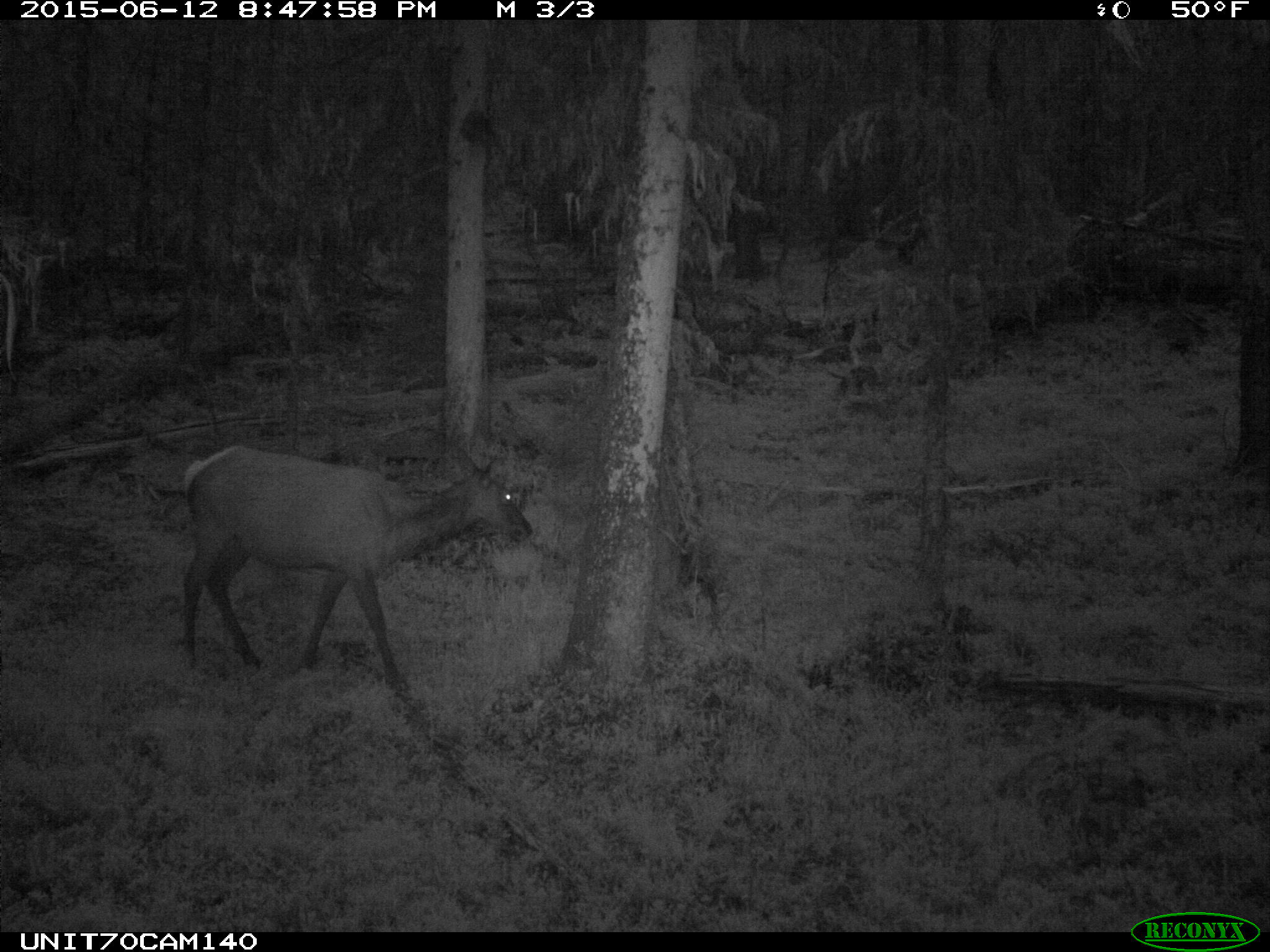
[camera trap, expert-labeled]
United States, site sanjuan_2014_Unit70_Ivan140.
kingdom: Animalia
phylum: Chordata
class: Mammalia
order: Artiodactyla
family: Cervidae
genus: Cervus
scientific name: Cervus elaphus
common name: red deer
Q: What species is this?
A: Cervus elaphus (red deer).